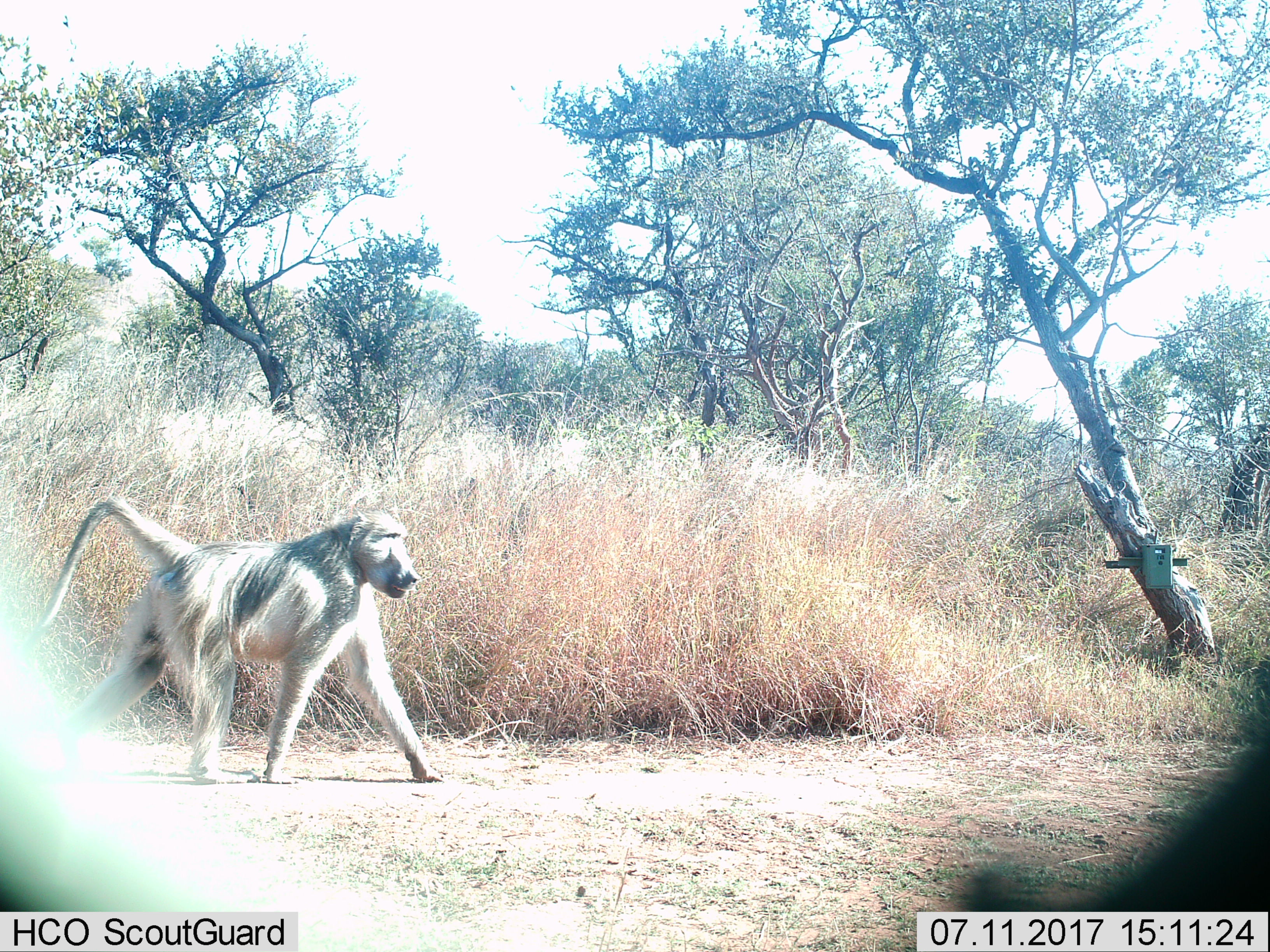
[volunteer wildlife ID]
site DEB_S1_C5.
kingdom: Animalia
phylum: Chordata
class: Mammalia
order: Primates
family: Cercopithecidae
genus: Papio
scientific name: Papio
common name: baboon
Baboon (Papio), count 1. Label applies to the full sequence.